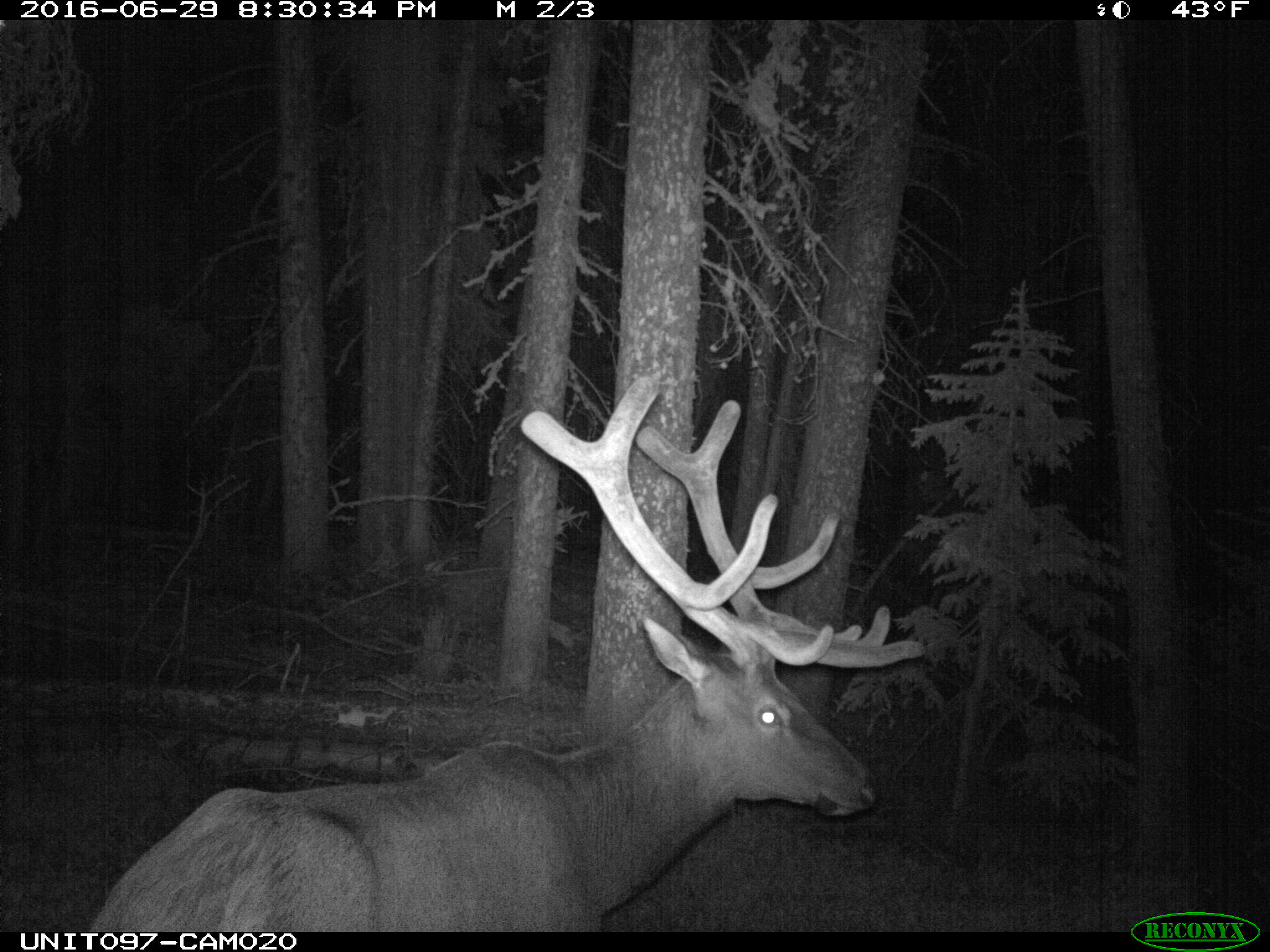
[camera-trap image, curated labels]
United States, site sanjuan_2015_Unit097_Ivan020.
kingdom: Animalia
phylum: Chordata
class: Mammalia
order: Artiodactyla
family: Cervidae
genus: Cervus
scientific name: Cervus elaphus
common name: red deer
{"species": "Cervus elaphus (red deer)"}